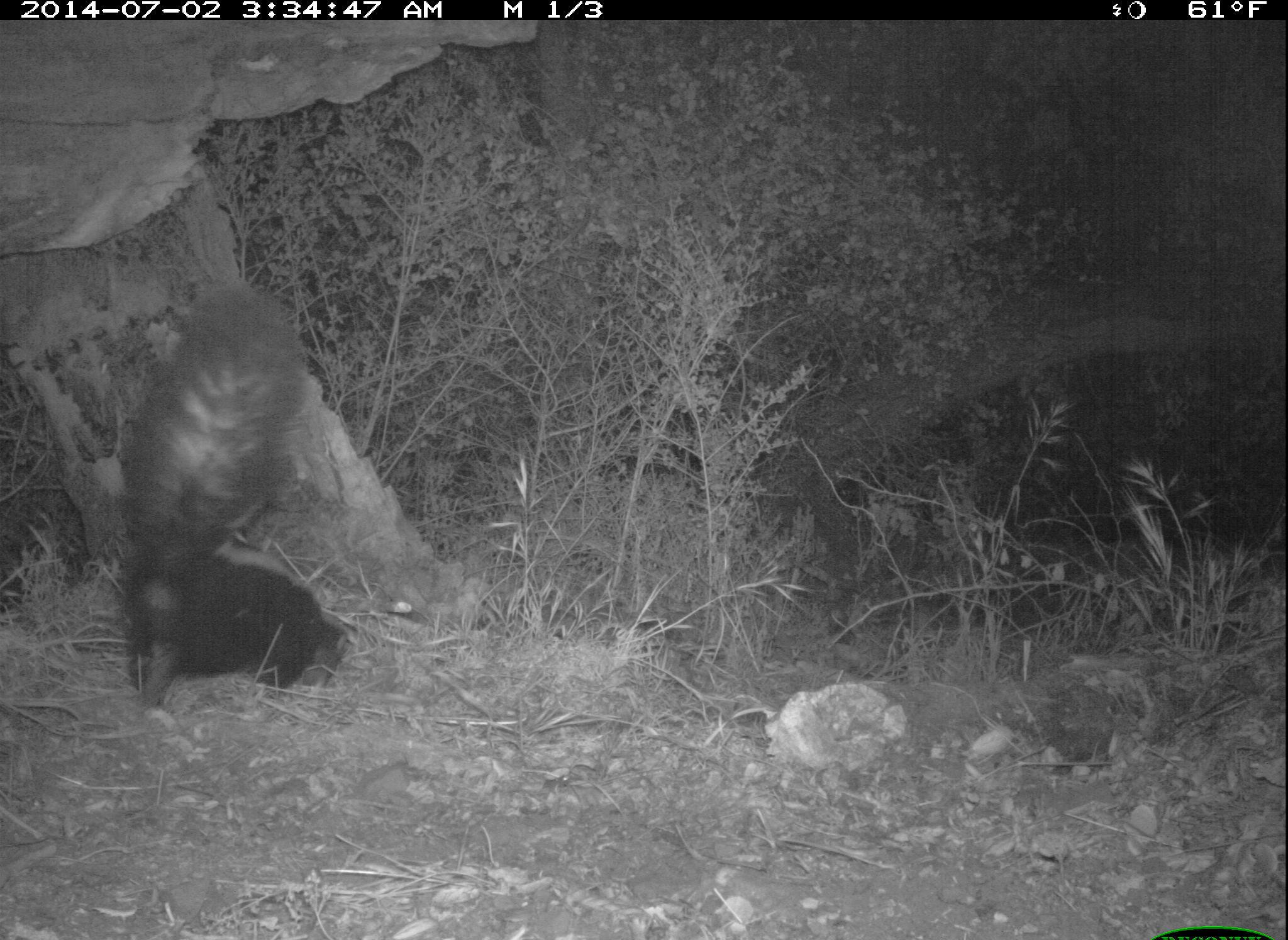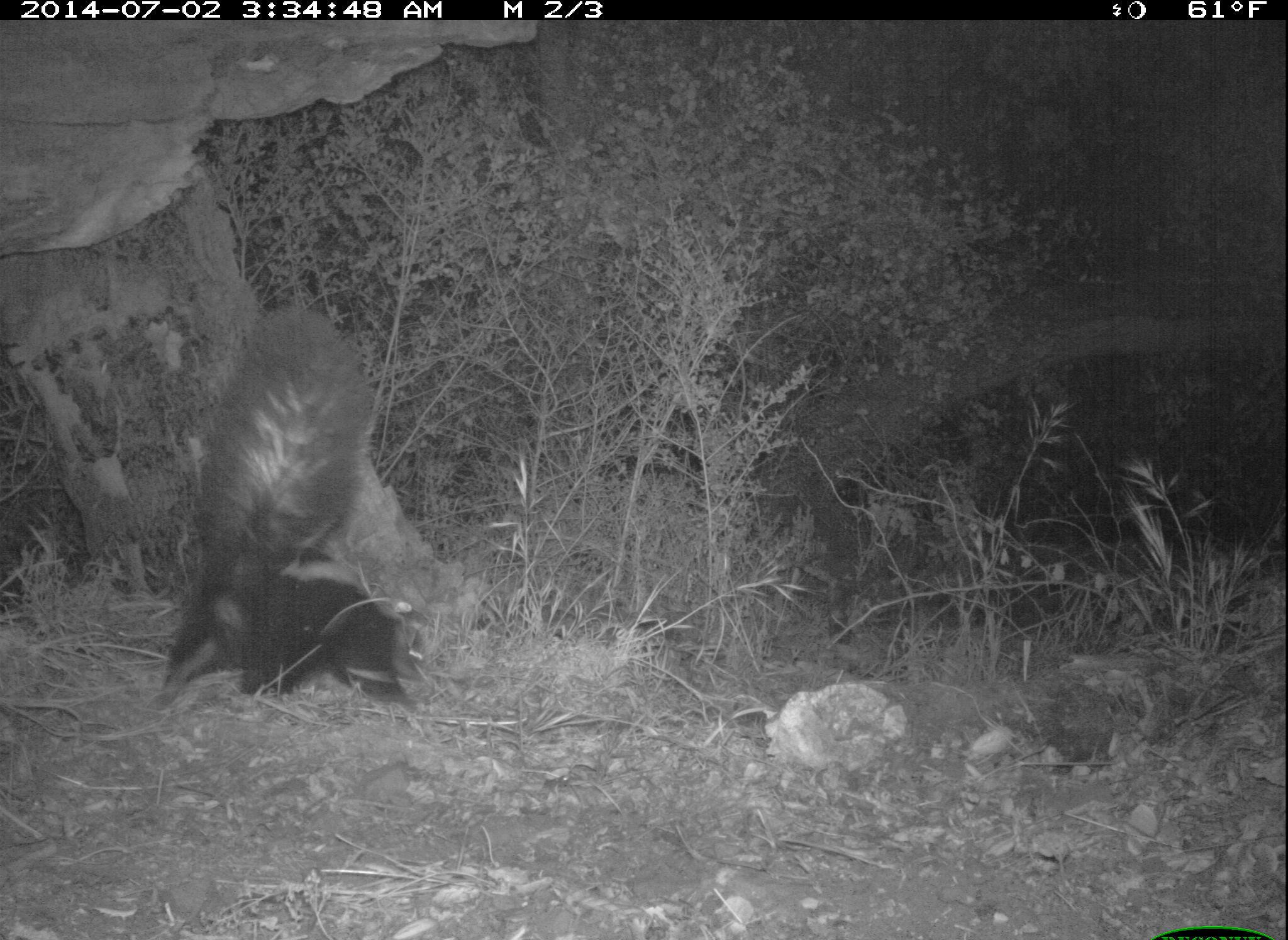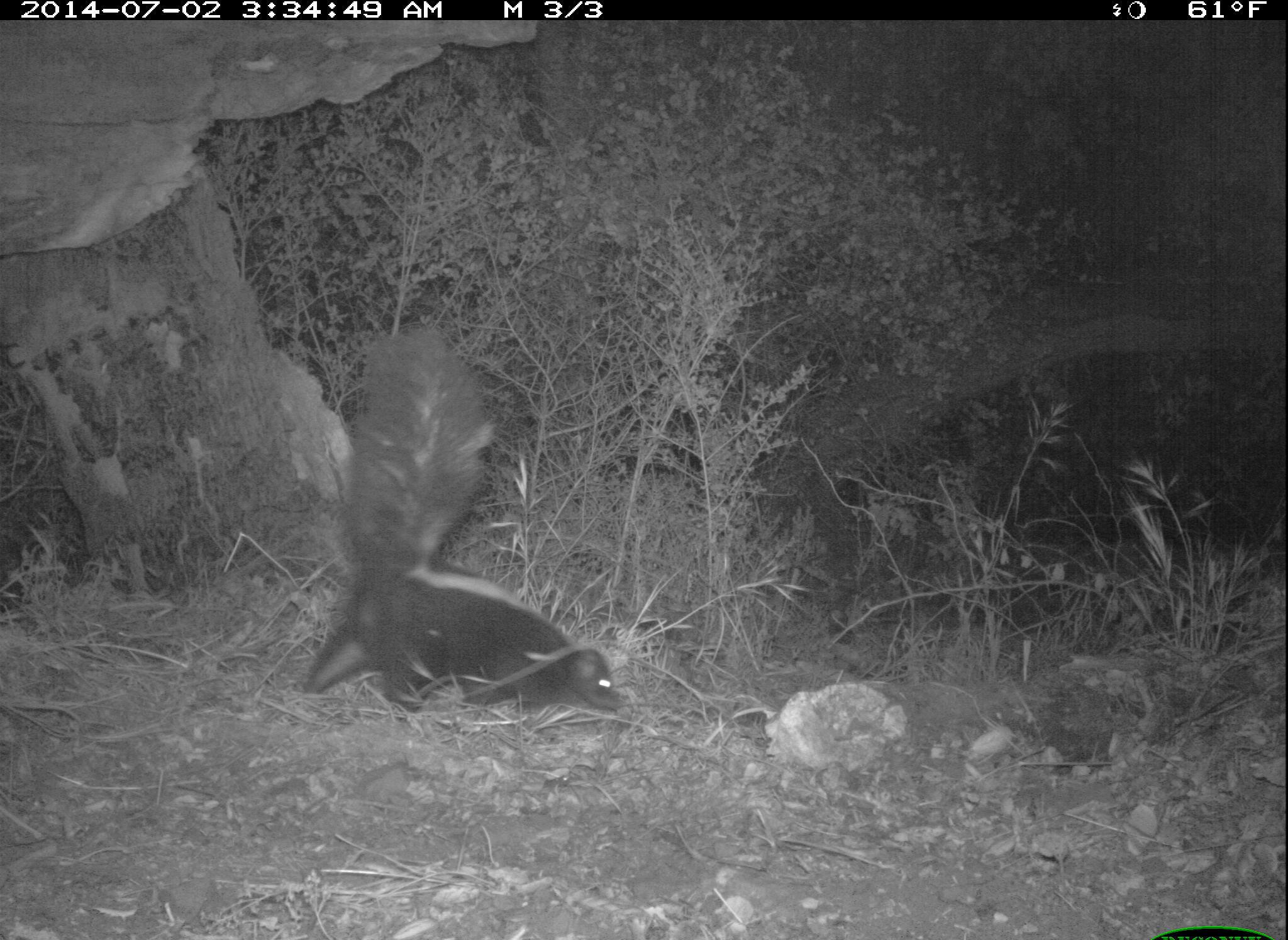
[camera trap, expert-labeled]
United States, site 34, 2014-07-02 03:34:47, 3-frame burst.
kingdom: Animalia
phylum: Chordata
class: Mammalia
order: Carnivora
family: Mephitidae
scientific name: Mephitidae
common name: skunk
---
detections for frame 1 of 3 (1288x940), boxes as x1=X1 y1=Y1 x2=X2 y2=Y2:
skunk: x1=116 y1=281 x2=350 y2=710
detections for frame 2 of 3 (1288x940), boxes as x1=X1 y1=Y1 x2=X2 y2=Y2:
skunk: x1=149 y1=305 x2=433 y2=713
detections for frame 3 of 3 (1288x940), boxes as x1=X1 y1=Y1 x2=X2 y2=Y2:
skunk: x1=291 y1=327 x2=631 y2=723